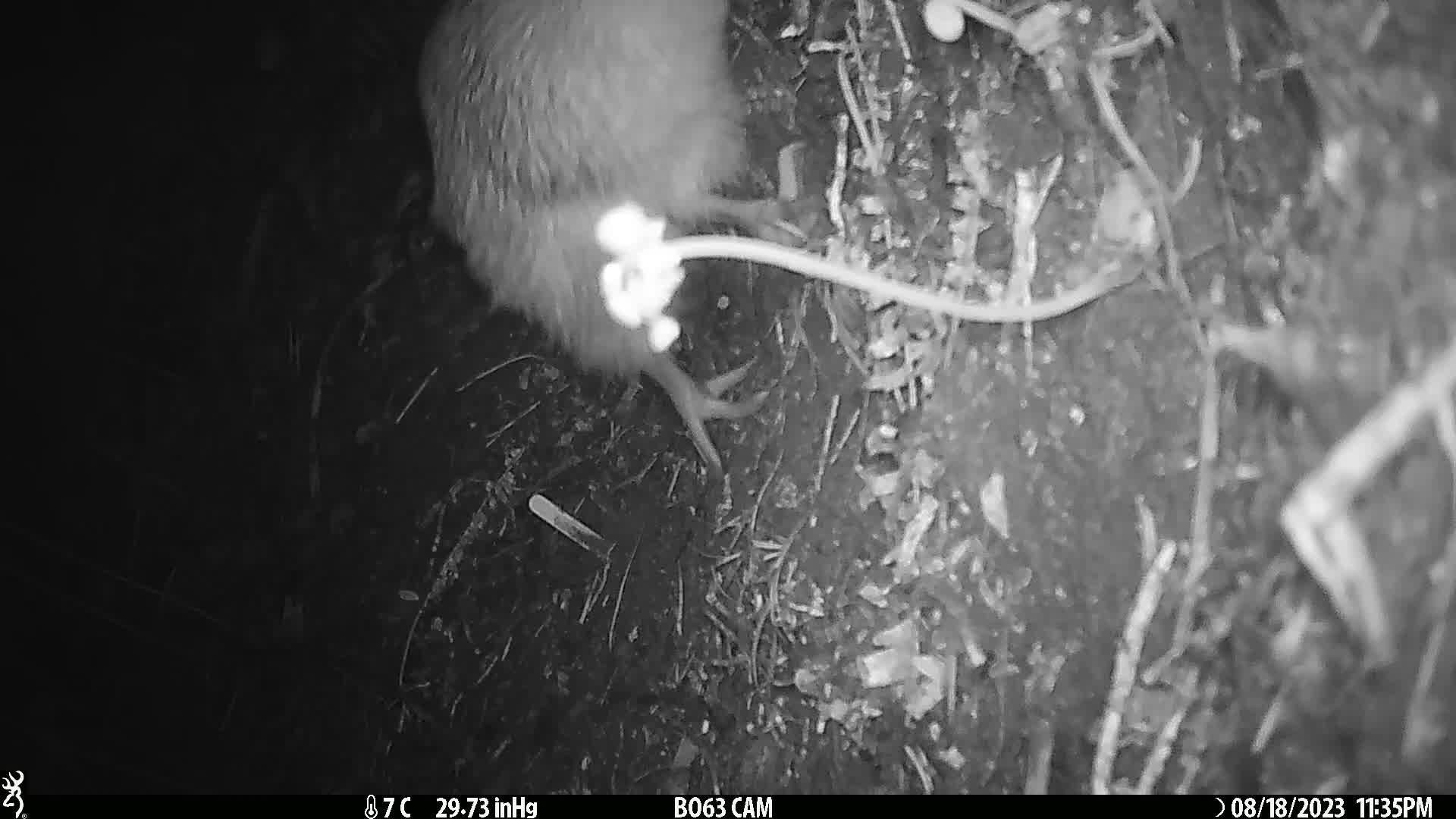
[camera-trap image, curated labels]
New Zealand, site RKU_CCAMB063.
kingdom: Animalia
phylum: Chordata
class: Aves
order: Apterygiformes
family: Apterygidae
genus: Apteryx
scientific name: Apteryx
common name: kiwi